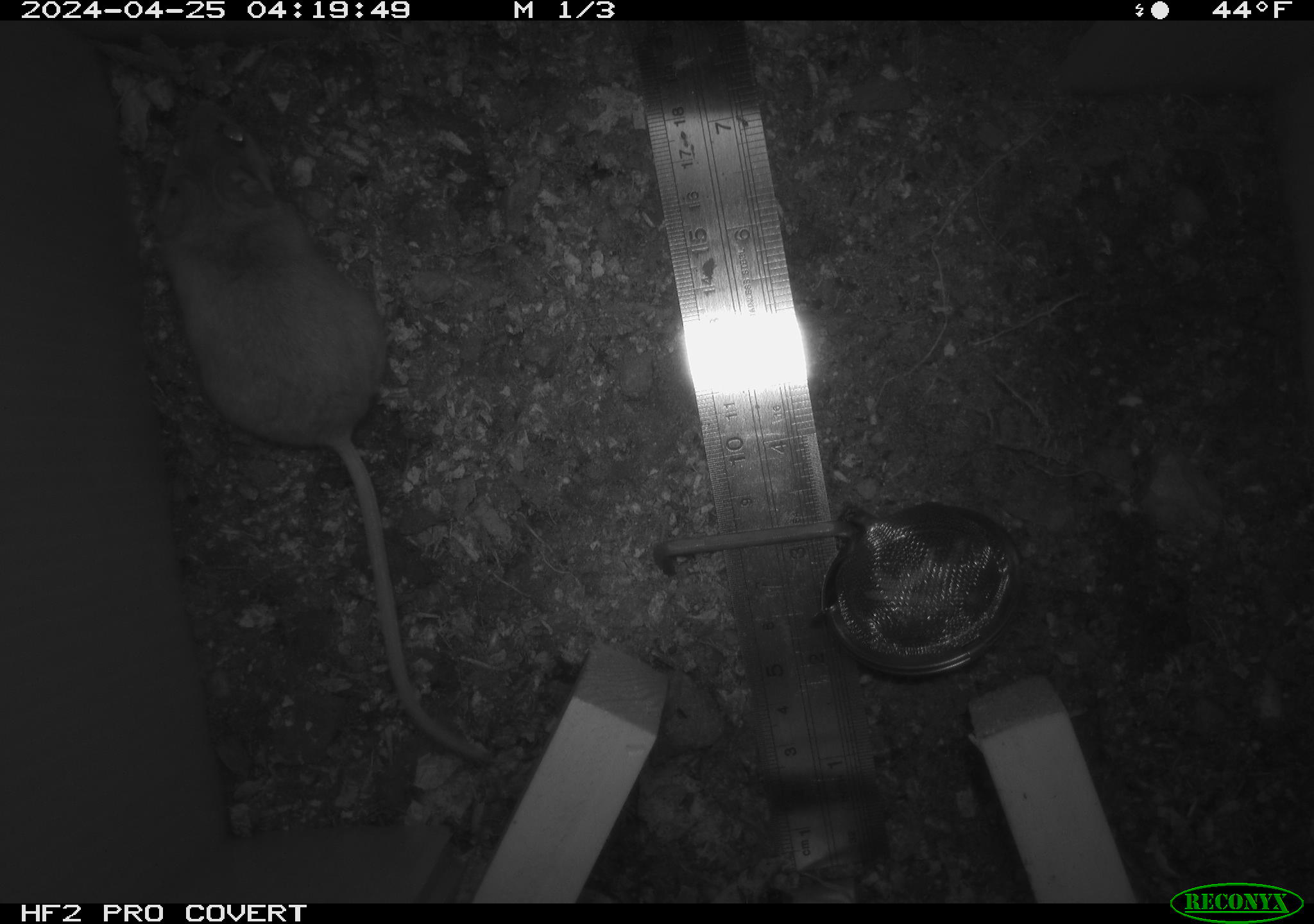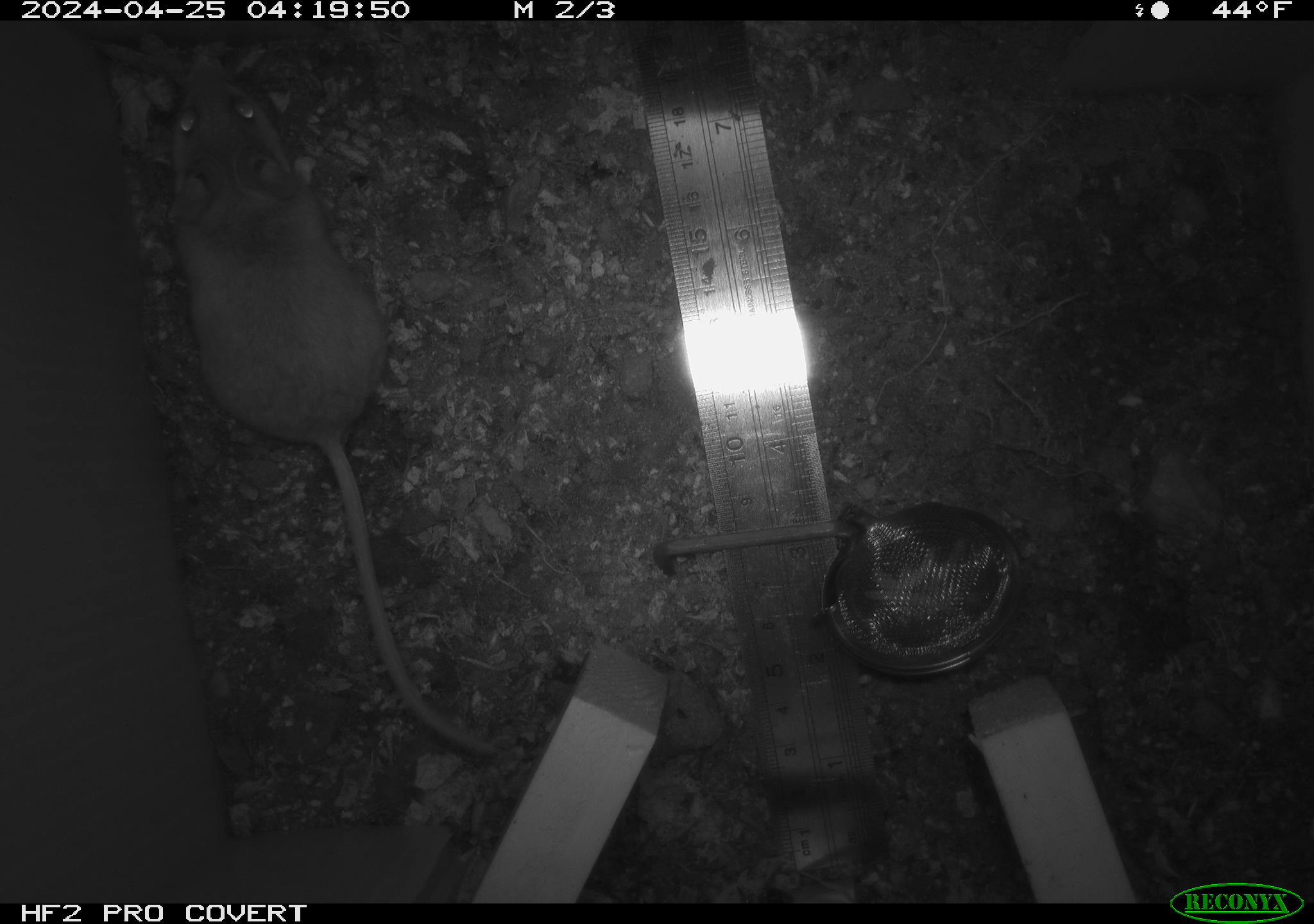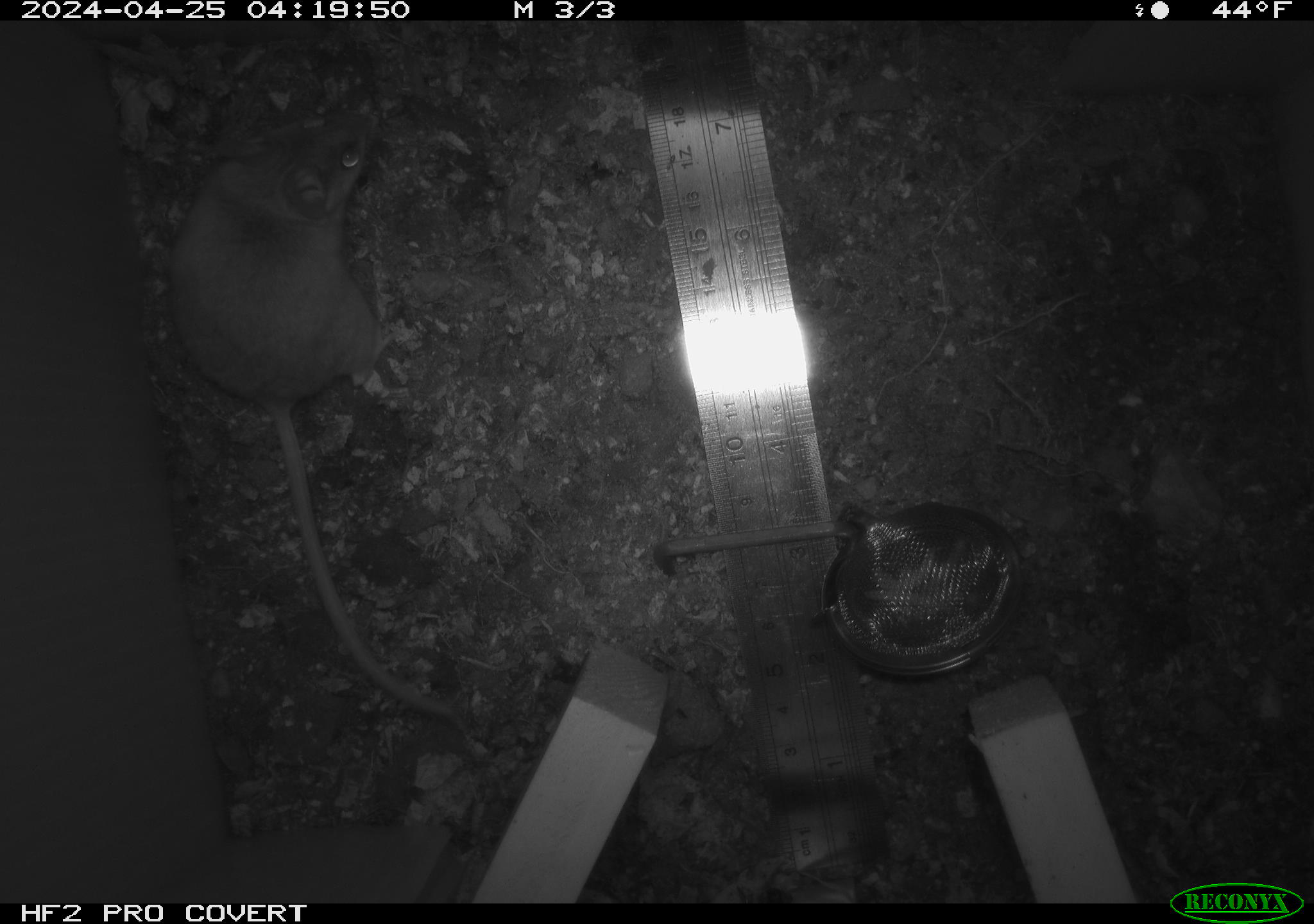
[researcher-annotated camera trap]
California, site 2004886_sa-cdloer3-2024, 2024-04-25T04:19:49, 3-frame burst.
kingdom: Animalia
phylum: Chordata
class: Mammalia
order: Rodentia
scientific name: Rodentia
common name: mouse species